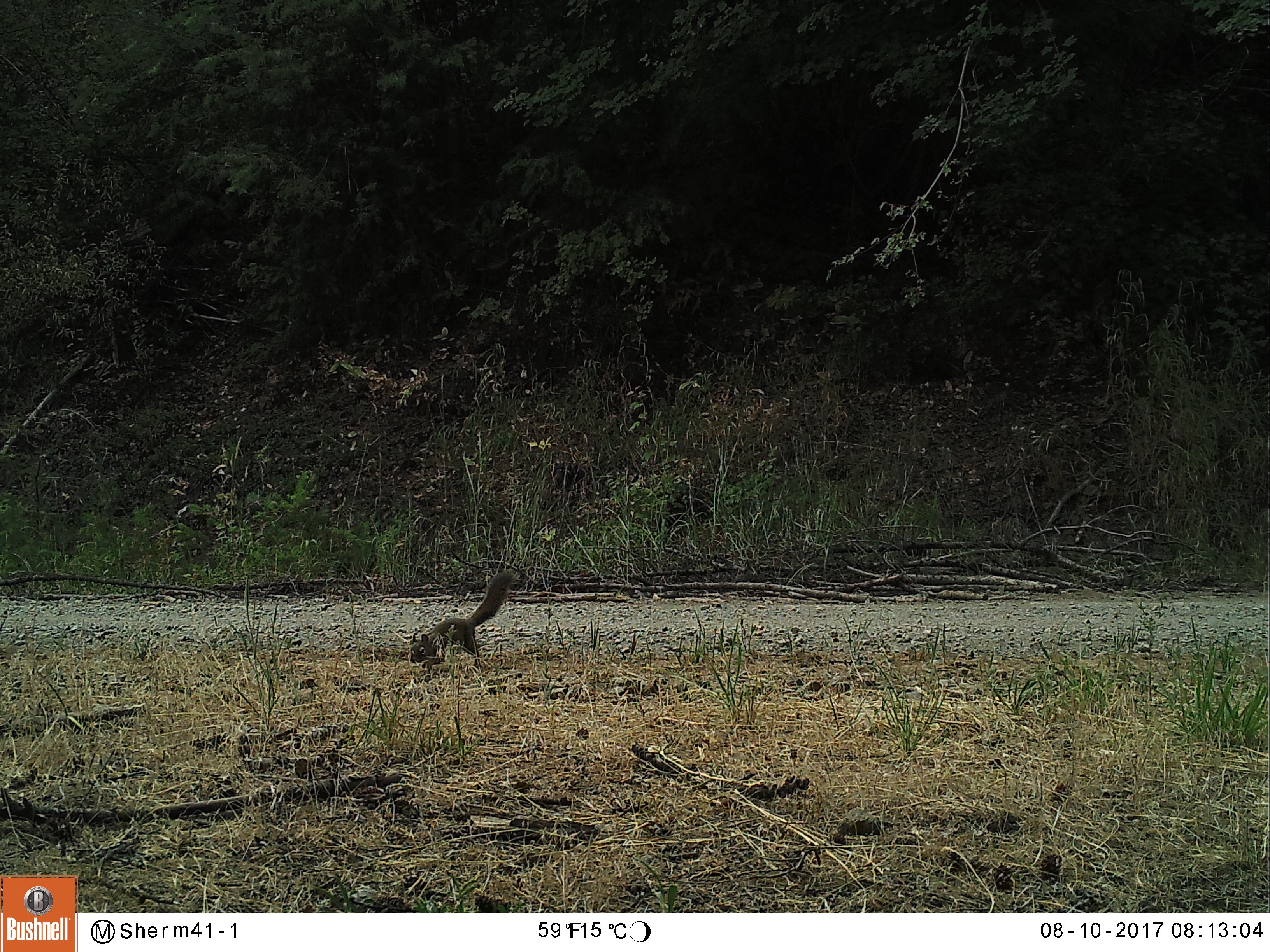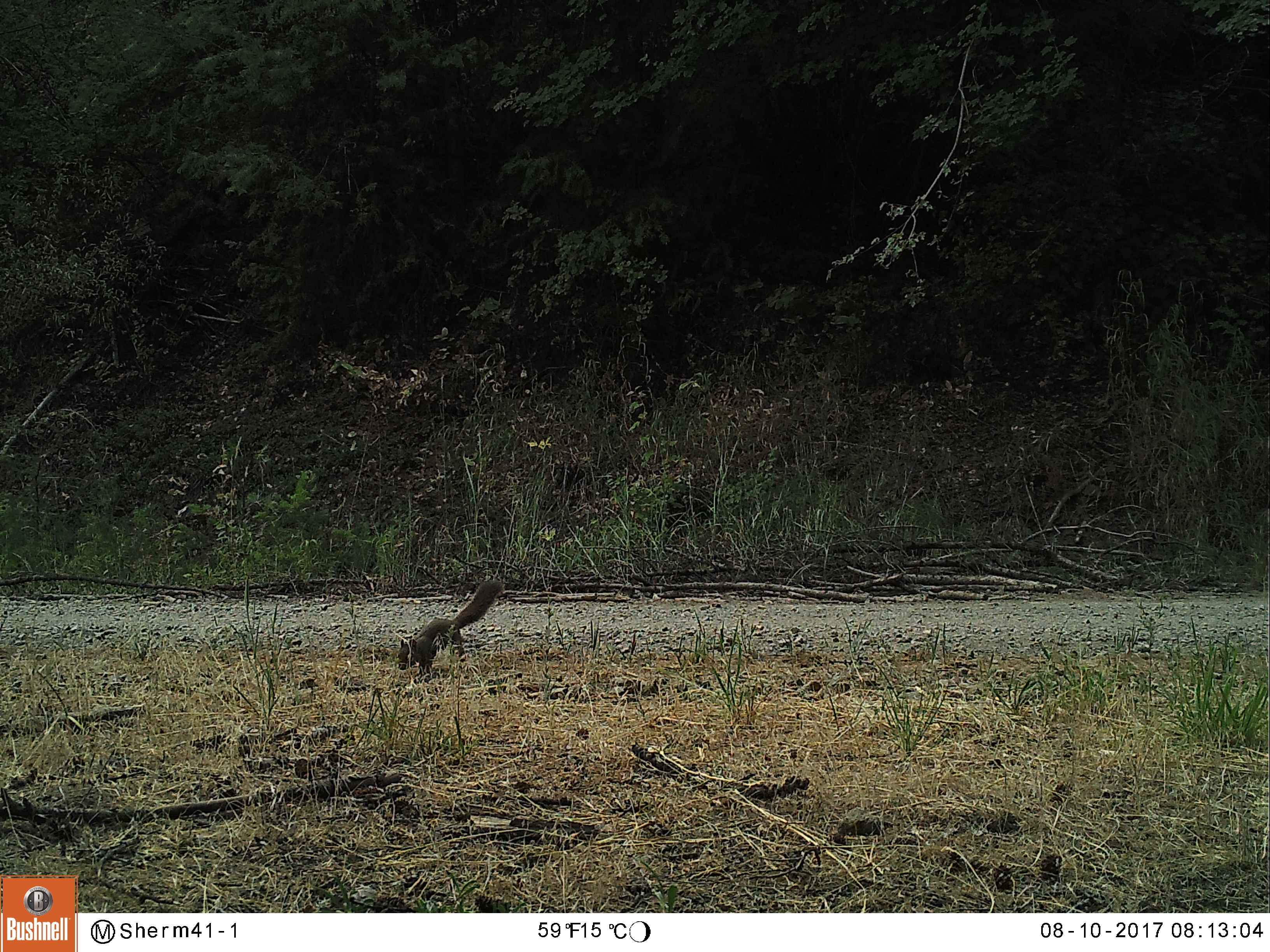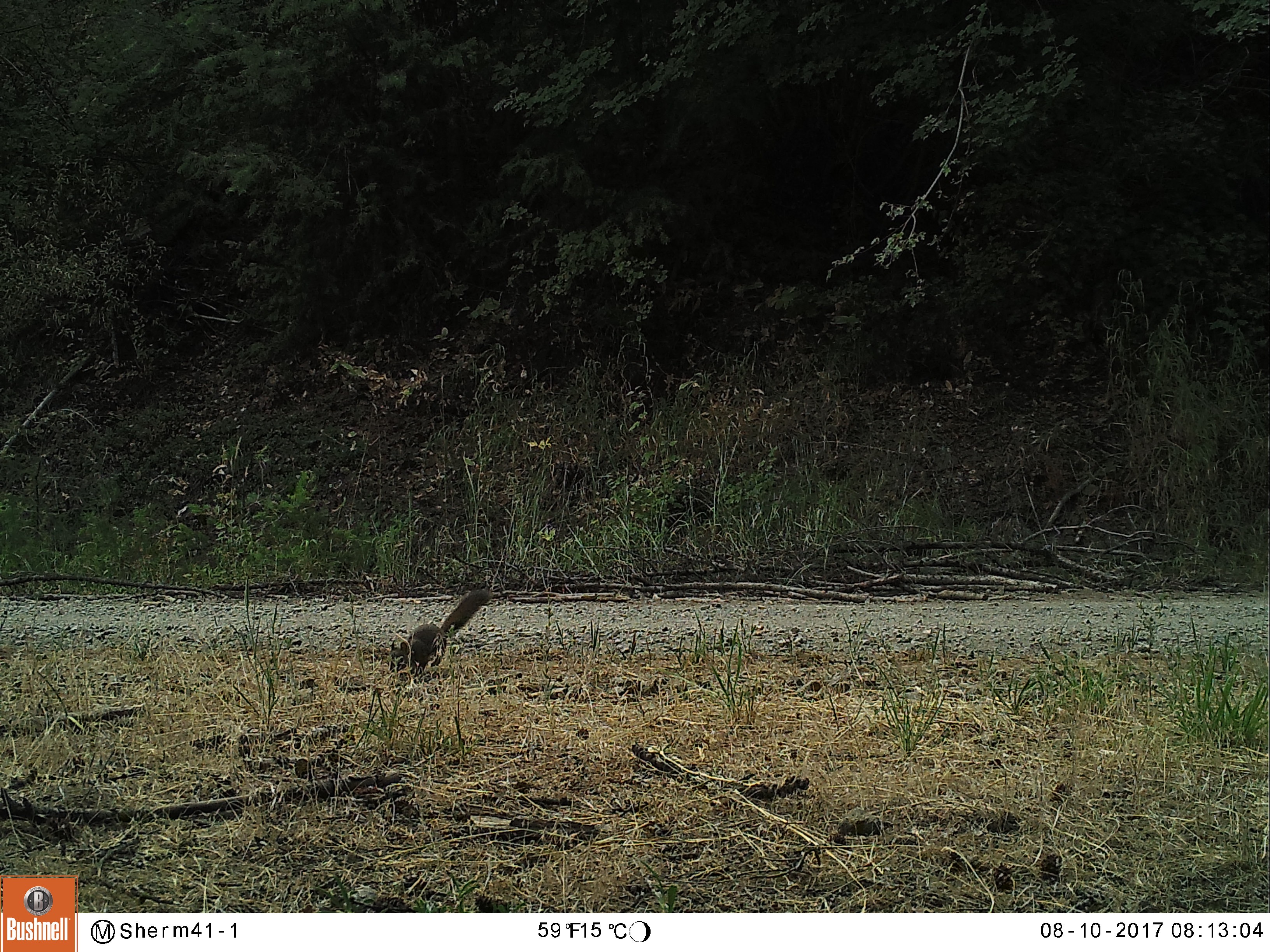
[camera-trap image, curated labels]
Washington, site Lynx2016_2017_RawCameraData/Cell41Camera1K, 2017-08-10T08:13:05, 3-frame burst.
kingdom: Animalia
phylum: Chordata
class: Mammalia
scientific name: Mammalia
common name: small mammal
Small mammal (Mammalia). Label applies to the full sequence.